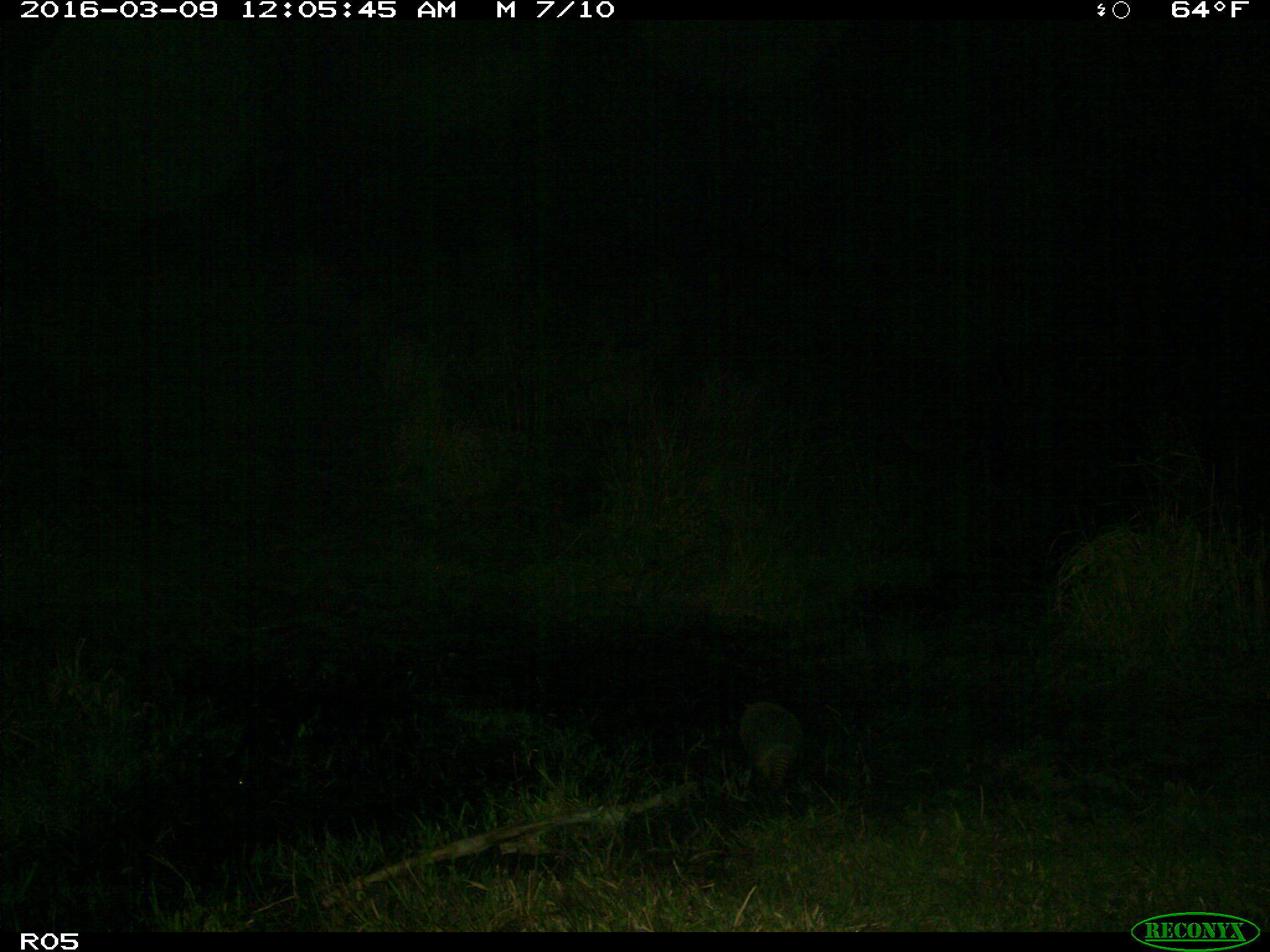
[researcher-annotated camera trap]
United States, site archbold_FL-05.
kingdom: Animalia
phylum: Chordata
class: Mammalia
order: Cingulata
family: Dasypodidae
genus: Dasypus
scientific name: Dasypus novemcinctus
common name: nine-banded armadillo